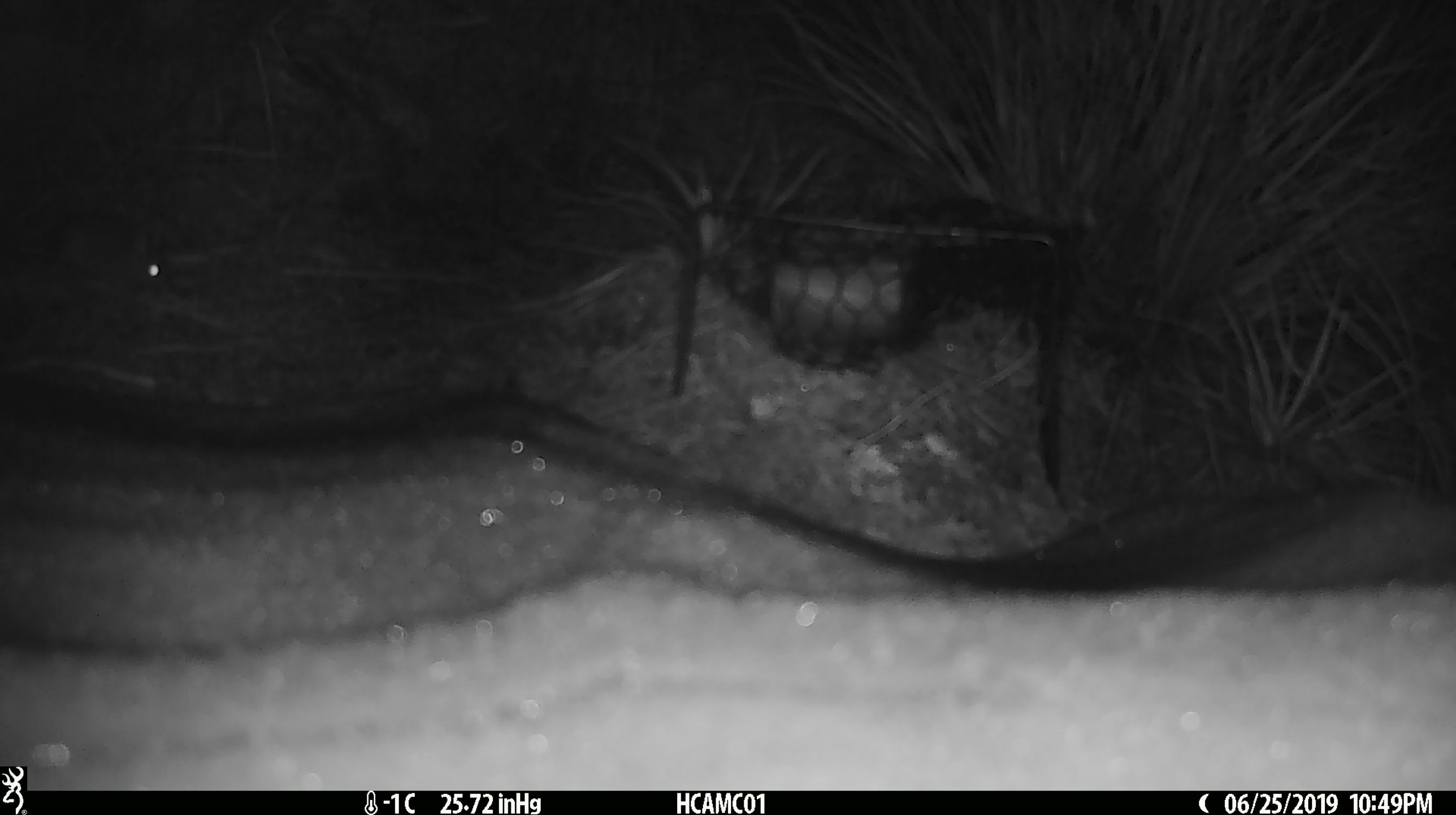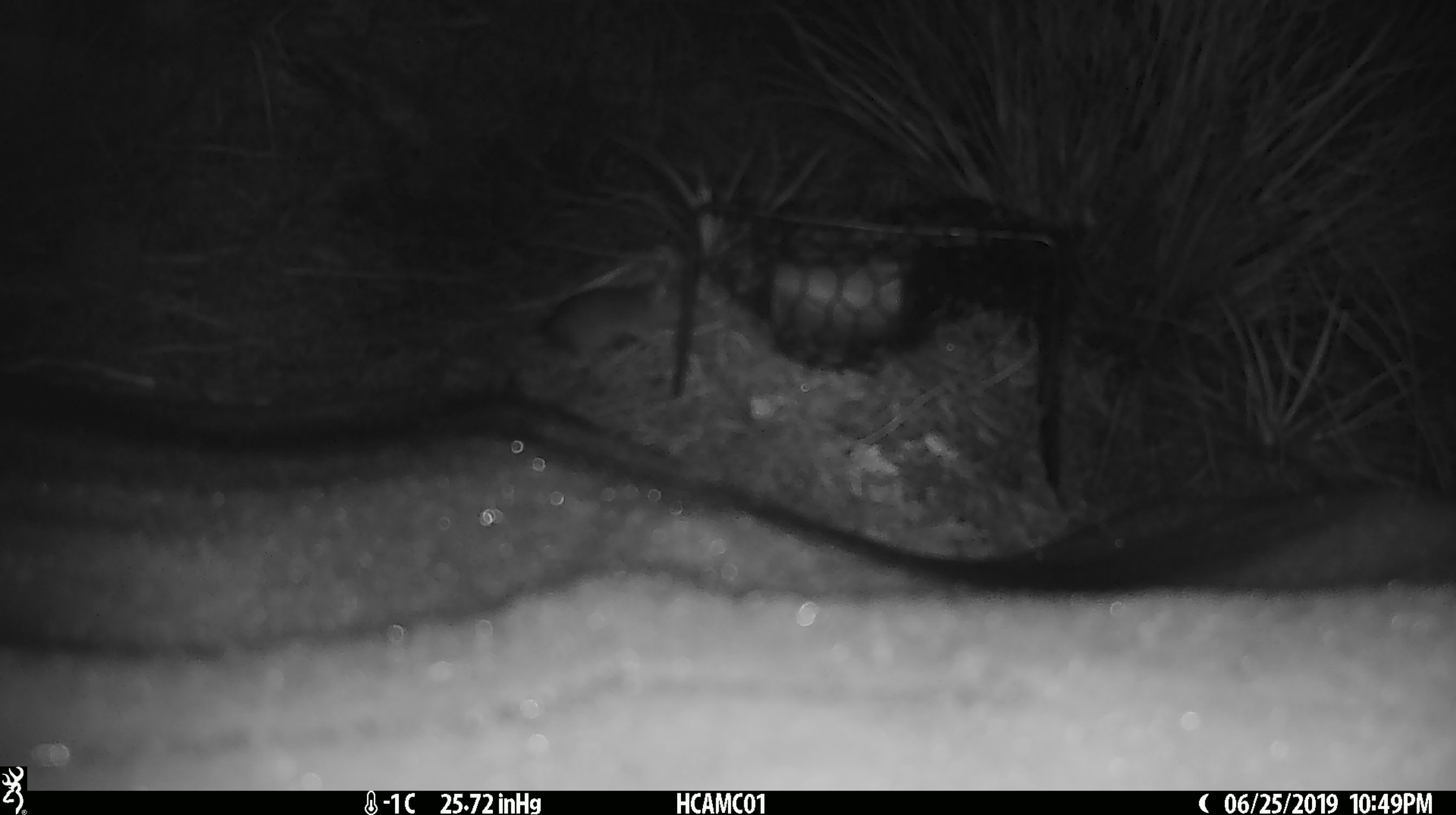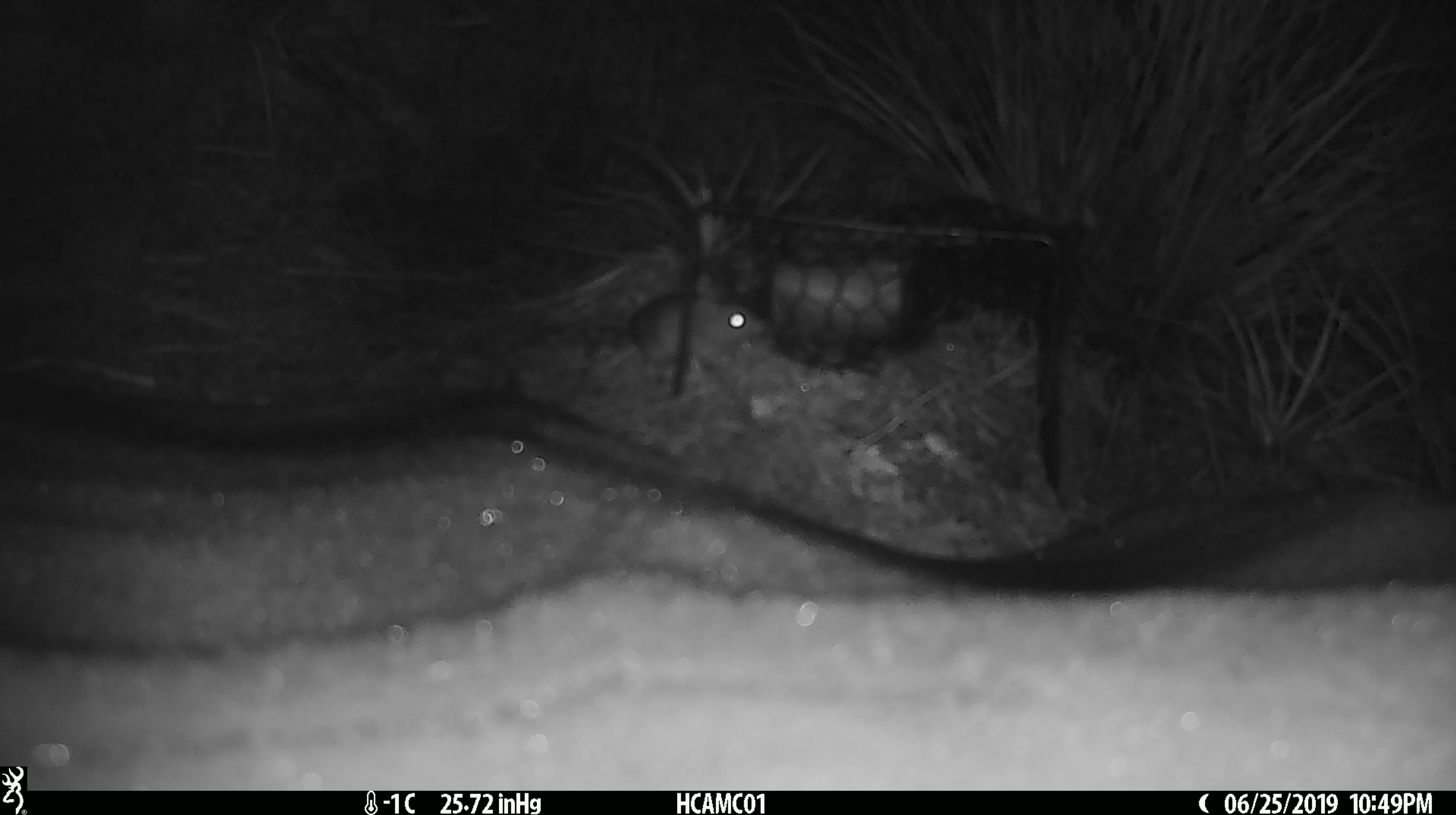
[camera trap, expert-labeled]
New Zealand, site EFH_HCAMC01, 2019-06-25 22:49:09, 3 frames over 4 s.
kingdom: Animalia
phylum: Chordata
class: Mammalia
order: Rodentia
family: Muridae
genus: Mus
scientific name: Mus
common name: mouse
Mouse (Mus).